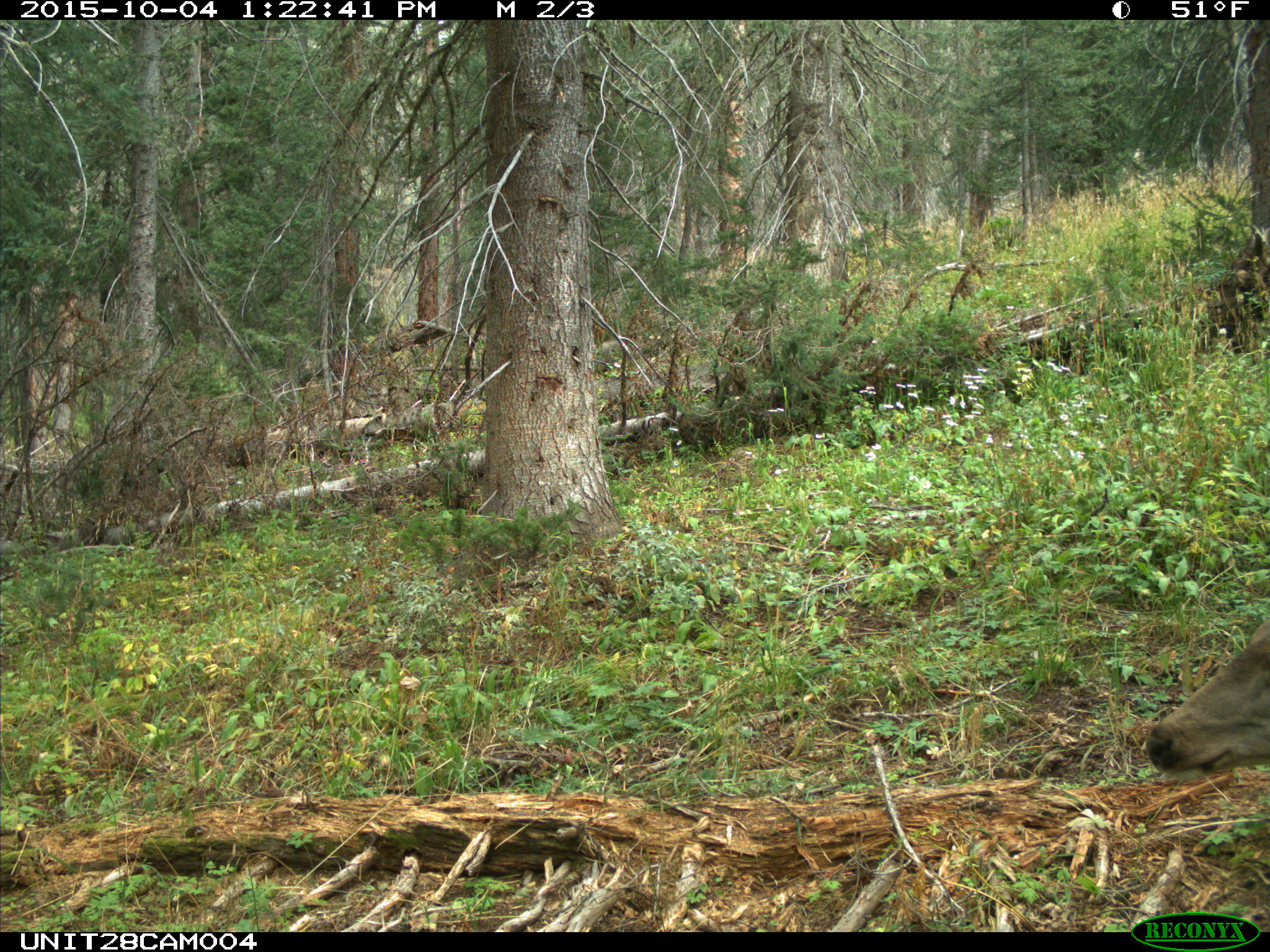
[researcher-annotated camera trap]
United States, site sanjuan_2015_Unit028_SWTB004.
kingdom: Animalia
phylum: Chordata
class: Mammalia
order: Artiodactyla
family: Cervidae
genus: Odocoileus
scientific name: Odocoileus hemionus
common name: mule deer